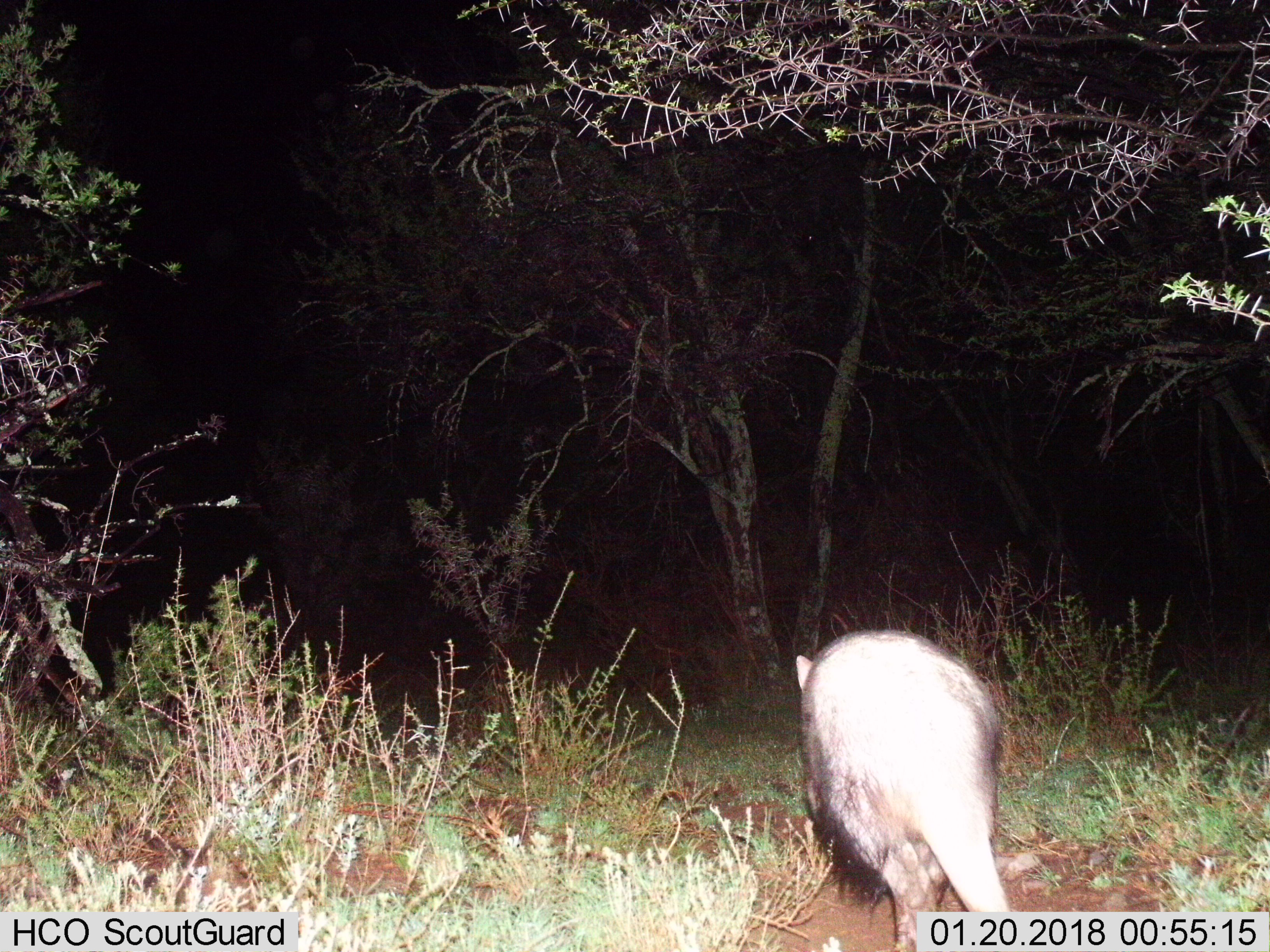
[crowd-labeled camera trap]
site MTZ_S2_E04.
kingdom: Animalia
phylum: Chordata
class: Mammalia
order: Tubulidentata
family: Orycteropodidae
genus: Orycteropus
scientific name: Orycteropus afer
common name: aardvark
Aardvark (Orycteropus afer), count 1. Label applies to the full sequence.